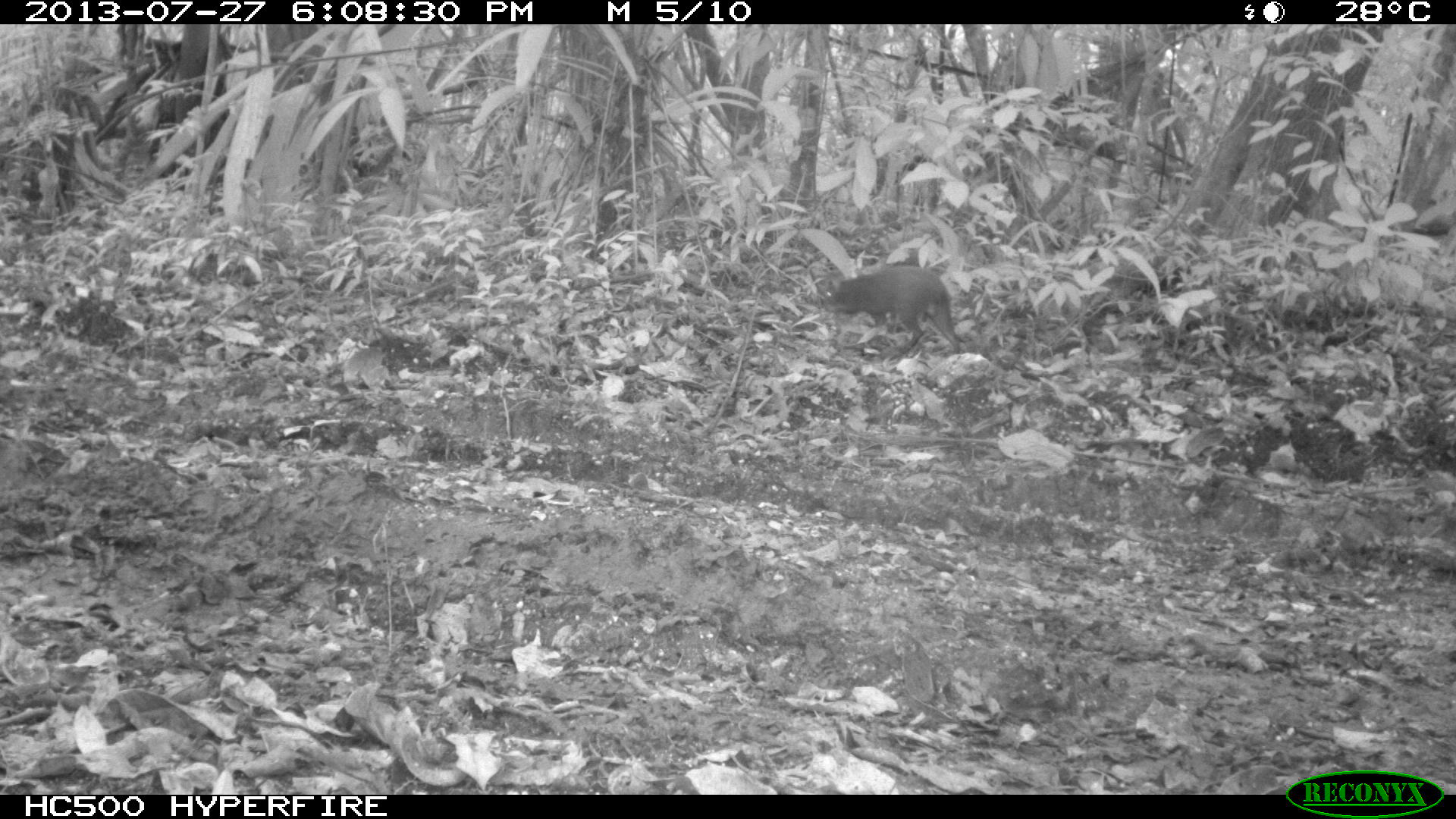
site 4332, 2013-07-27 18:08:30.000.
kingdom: Animalia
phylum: Chordata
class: Mammalia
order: Rodentia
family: Dasyproctidae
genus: Dasyprocta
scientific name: Dasyprocta punctata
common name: central american agouti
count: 1